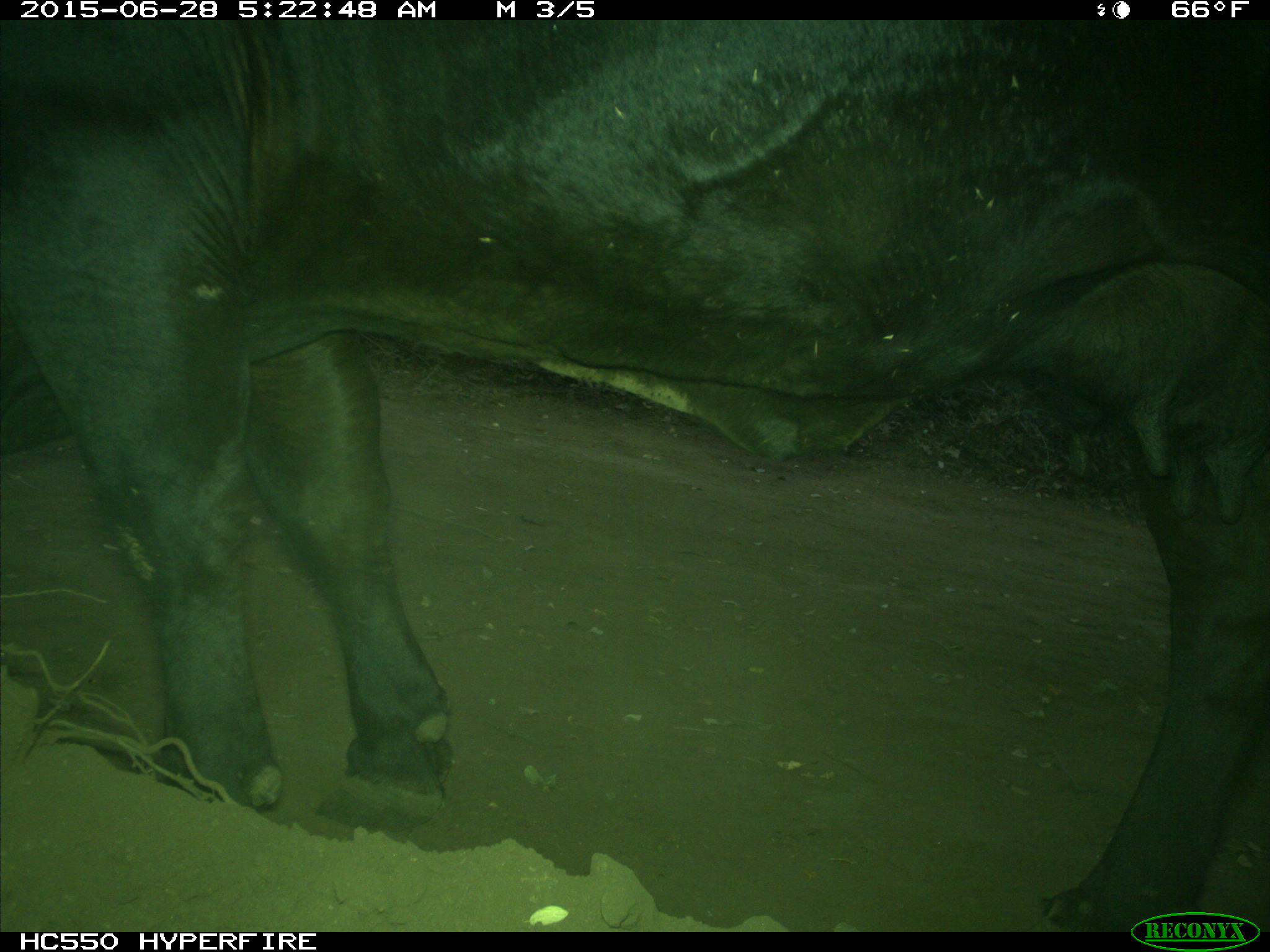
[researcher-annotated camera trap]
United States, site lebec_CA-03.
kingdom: Animalia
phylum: Chordata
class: Mammalia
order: Artiodactyla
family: Bovidae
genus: Bos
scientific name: Bos taurus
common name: domestic cow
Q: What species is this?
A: Bos taurus (domestic cow).